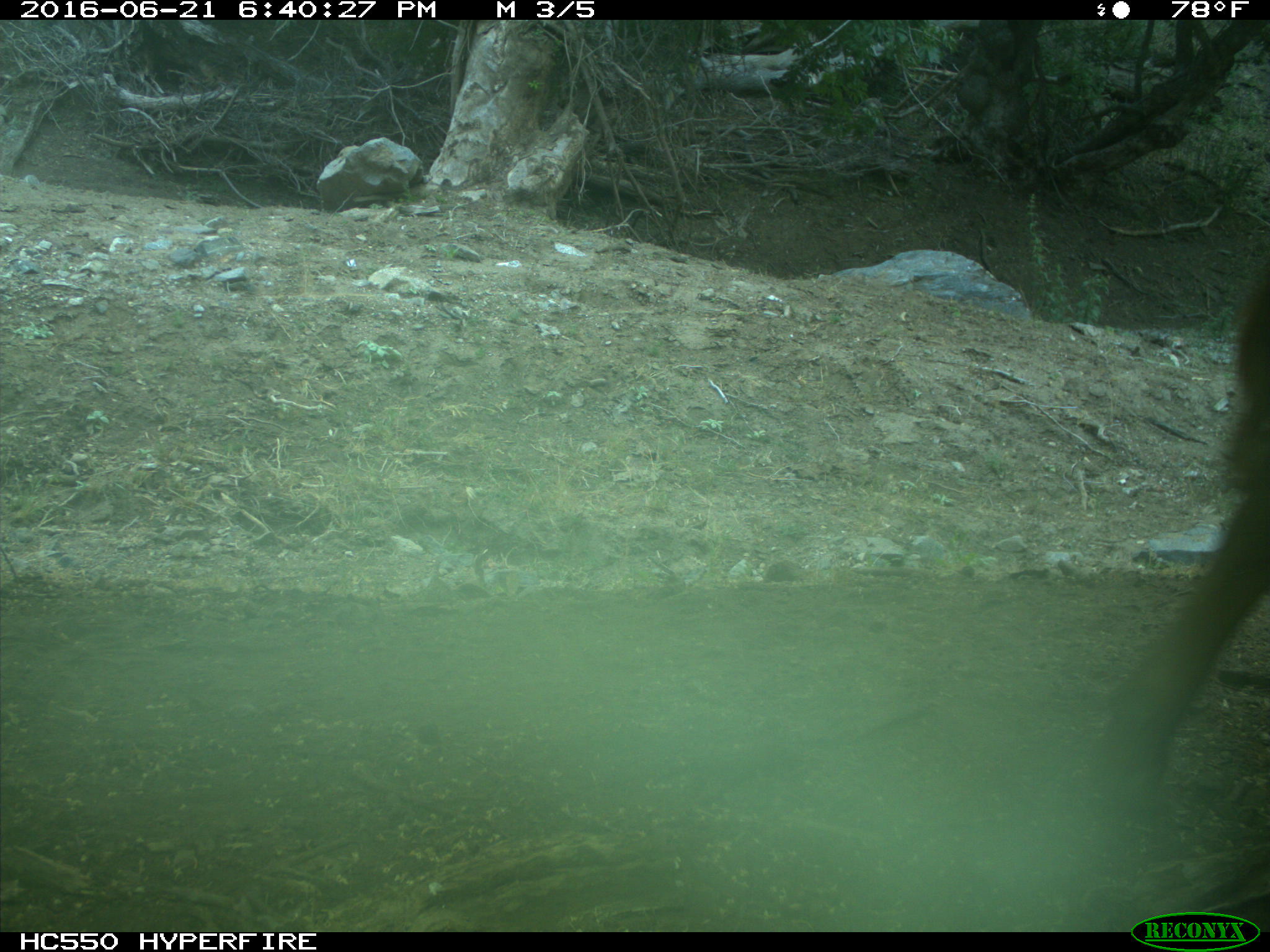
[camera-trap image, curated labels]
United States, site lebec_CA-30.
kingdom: Animalia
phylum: Chordata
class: Mammalia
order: Artiodactyla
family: Bovidae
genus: Bos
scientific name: Bos taurus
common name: domestic cow